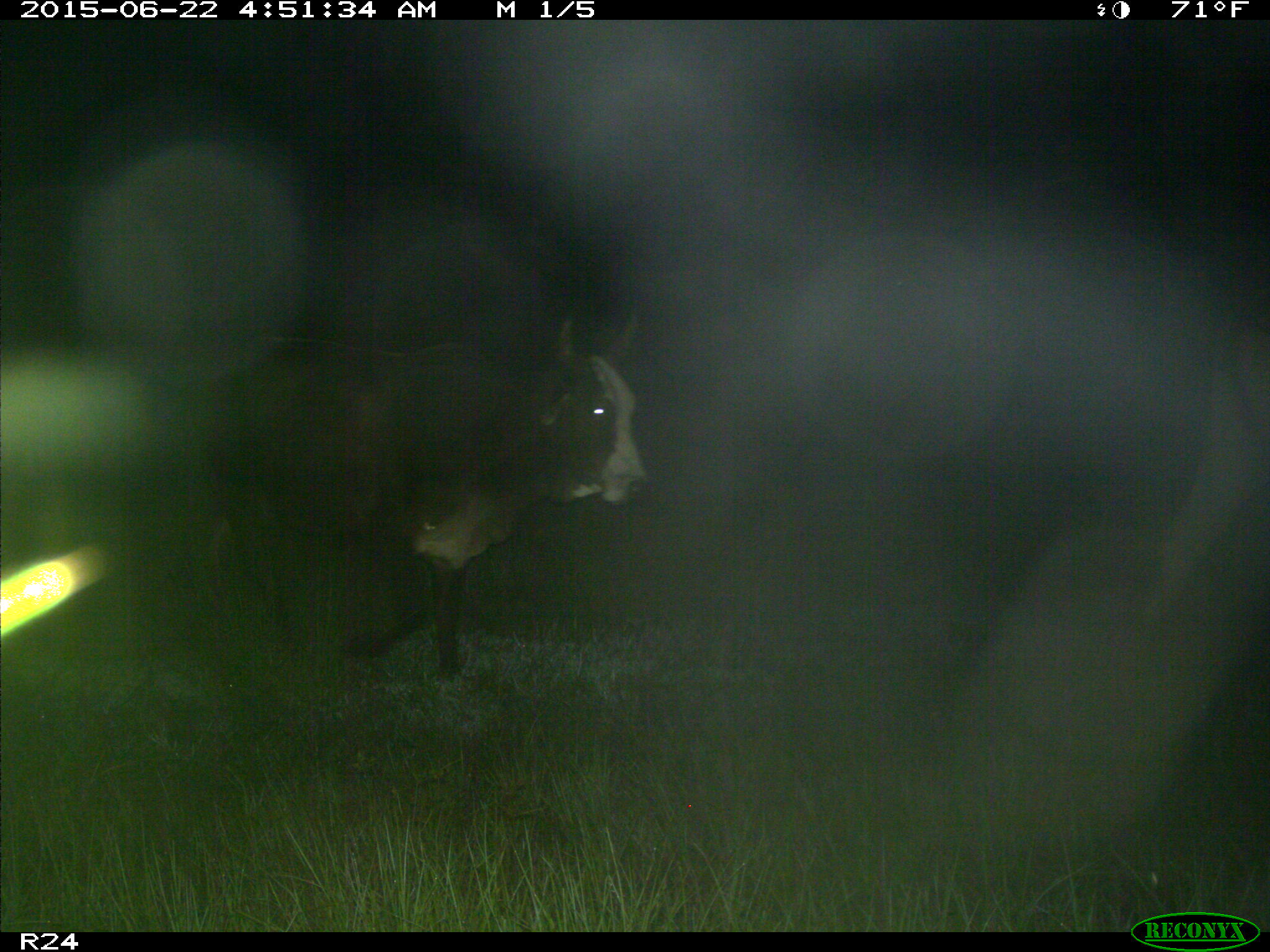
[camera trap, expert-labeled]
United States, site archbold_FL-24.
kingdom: Animalia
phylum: Chordata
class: Mammalia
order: Artiodactyla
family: Bovidae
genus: Bos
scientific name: Bos taurus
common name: domestic cow